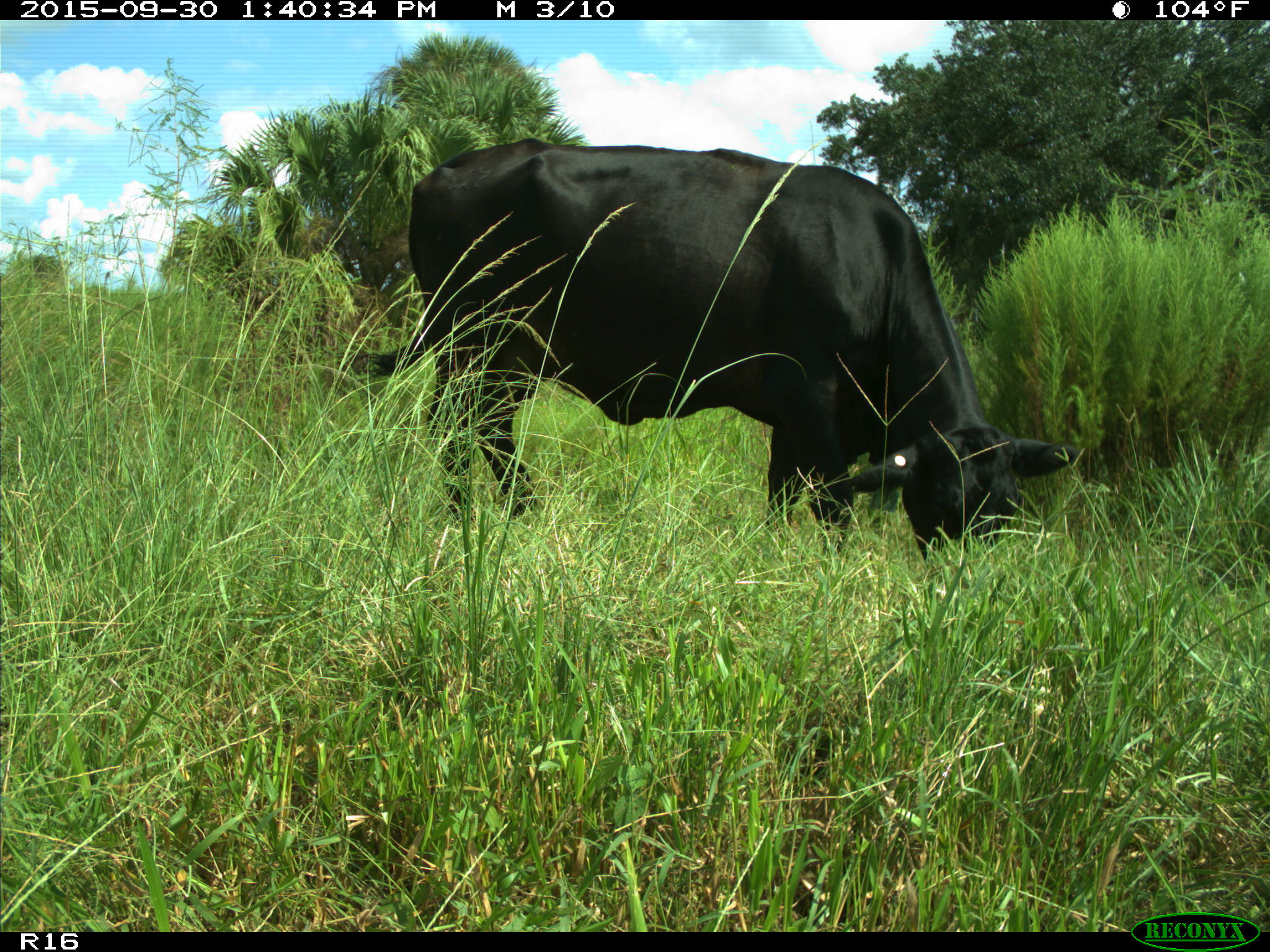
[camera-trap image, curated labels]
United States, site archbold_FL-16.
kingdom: Animalia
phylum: Chordata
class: Mammalia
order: Artiodactyla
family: Bovidae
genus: Bos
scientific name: Bos taurus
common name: domestic cow